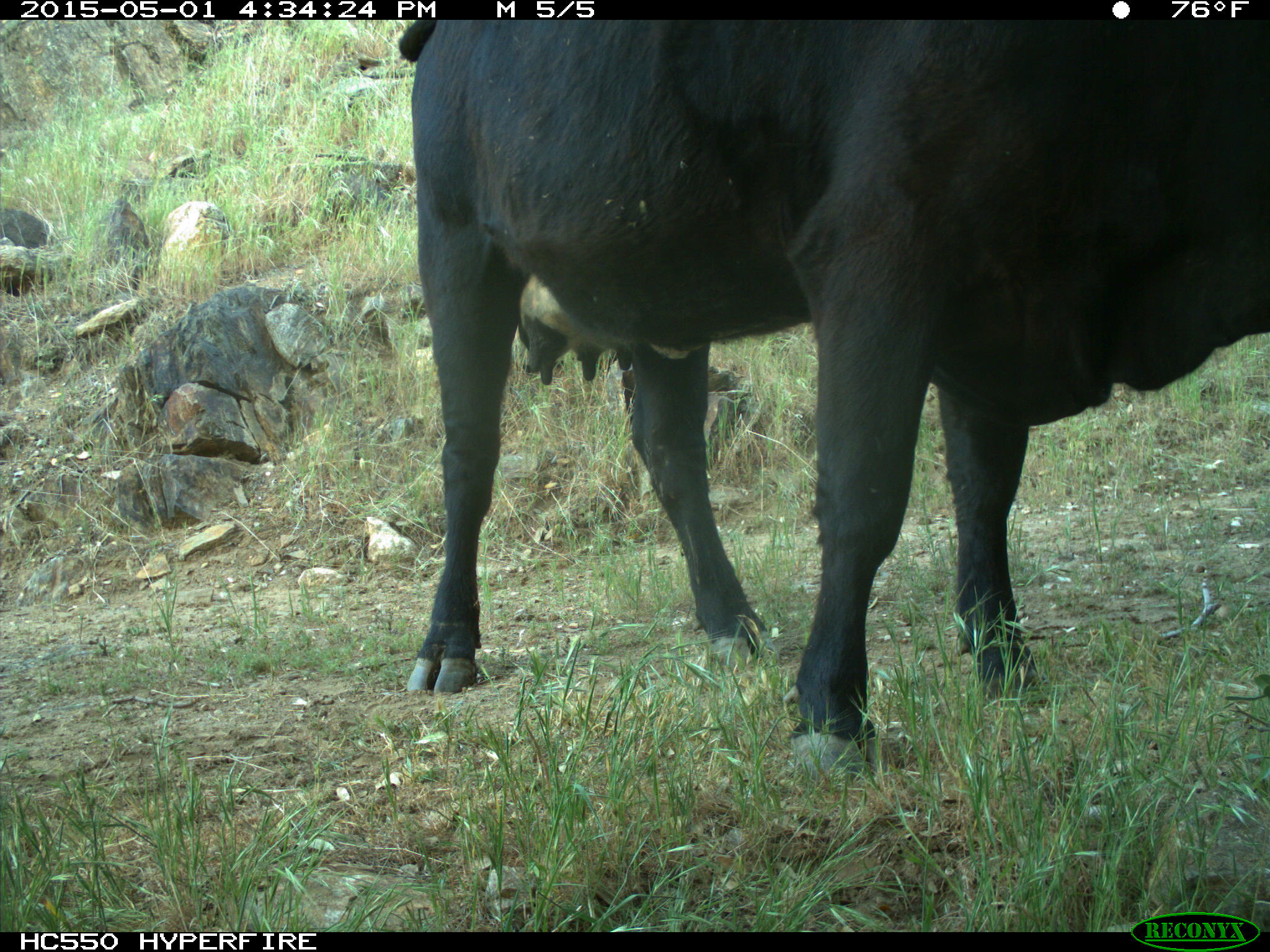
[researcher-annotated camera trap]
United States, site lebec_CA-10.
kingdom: Animalia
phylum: Chordata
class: Mammalia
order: Artiodactyla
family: Bovidae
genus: Bos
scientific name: Bos taurus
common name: domestic cow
Bos taurus (domestic cow).